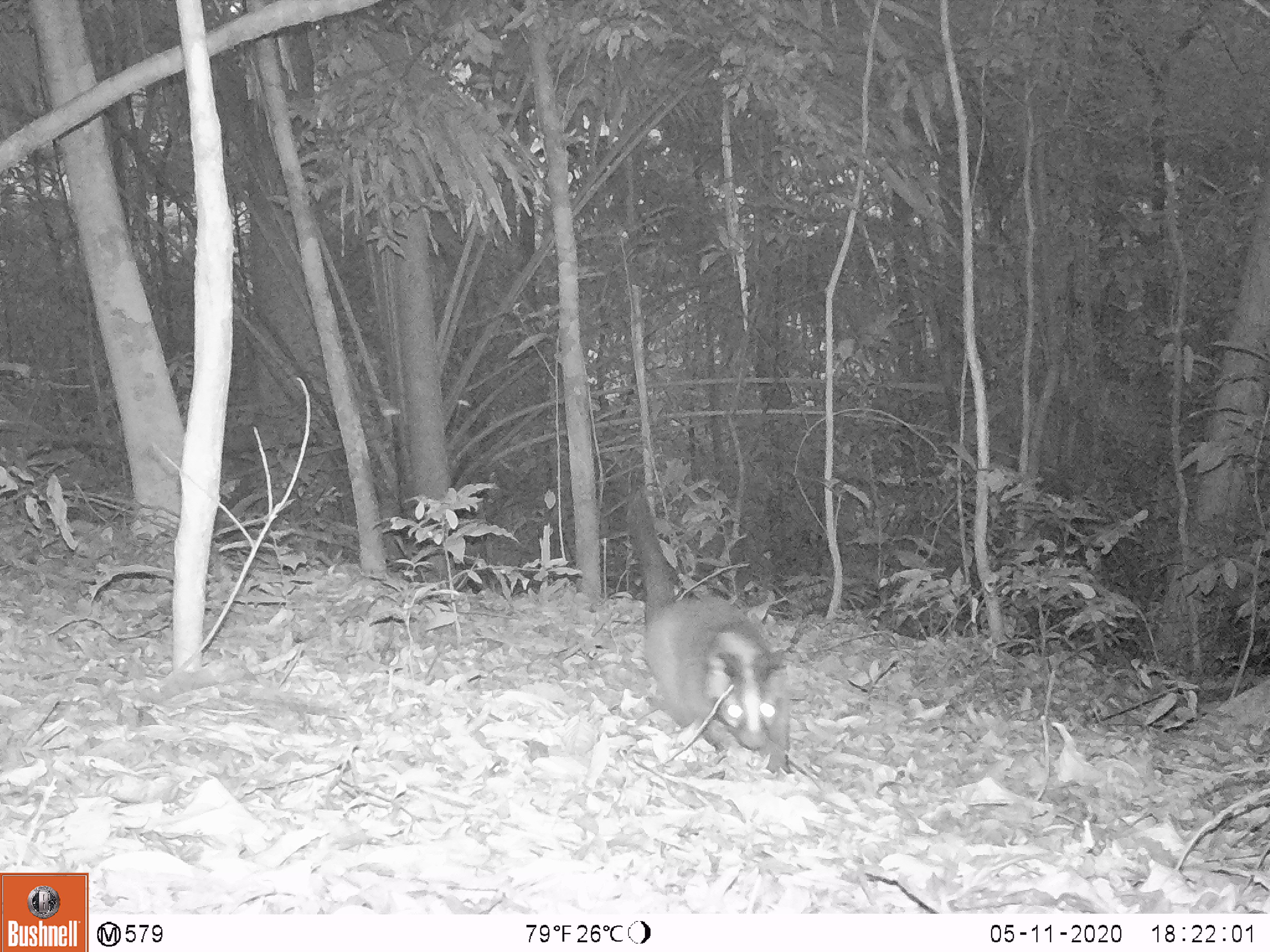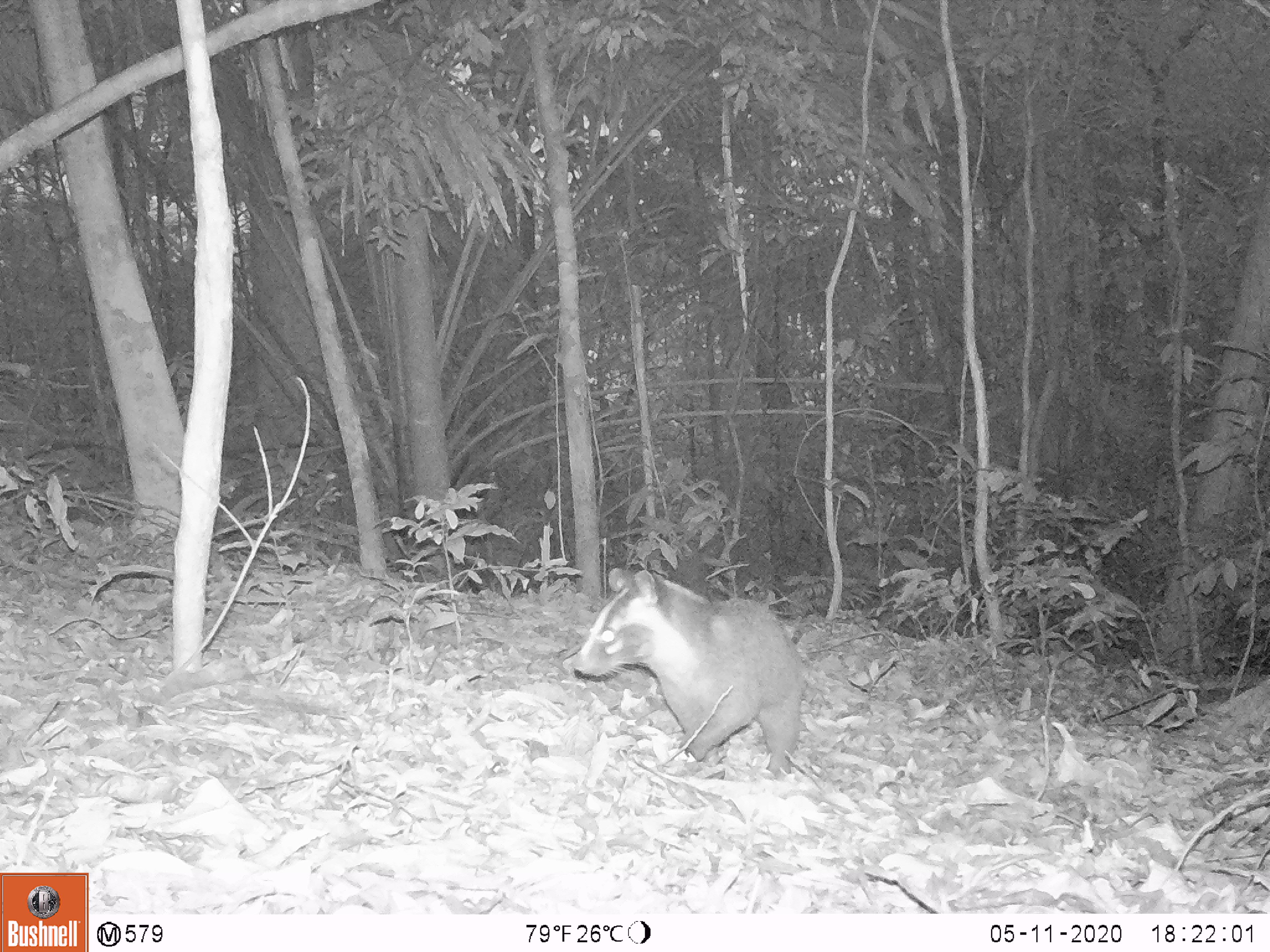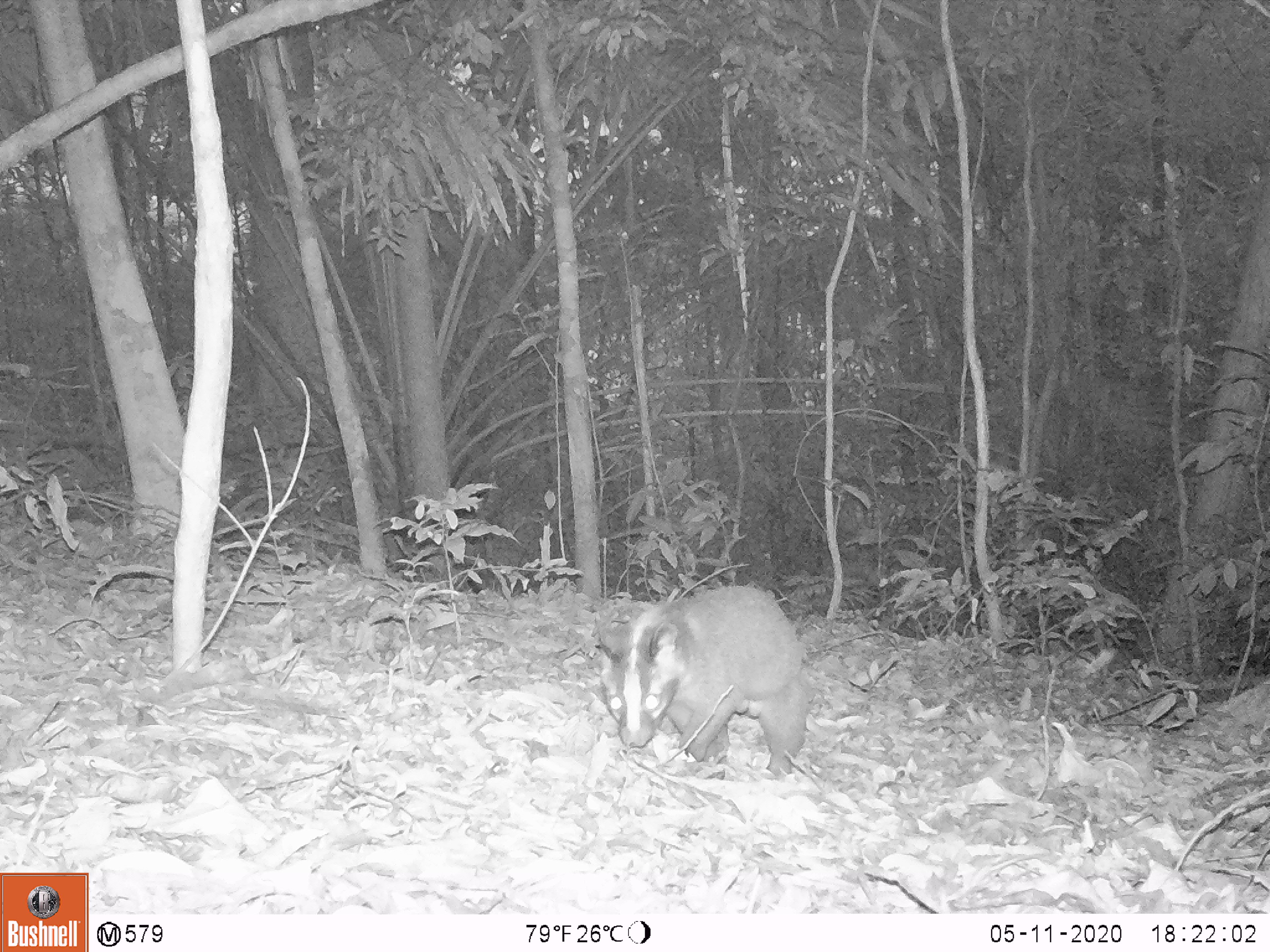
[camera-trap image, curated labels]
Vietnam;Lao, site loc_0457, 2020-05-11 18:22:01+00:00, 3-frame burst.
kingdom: Animalia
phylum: Chordata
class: Mammalia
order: Carnivora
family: Viverridae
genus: Paguma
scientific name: Paguma larvata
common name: masked palm civet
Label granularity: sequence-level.